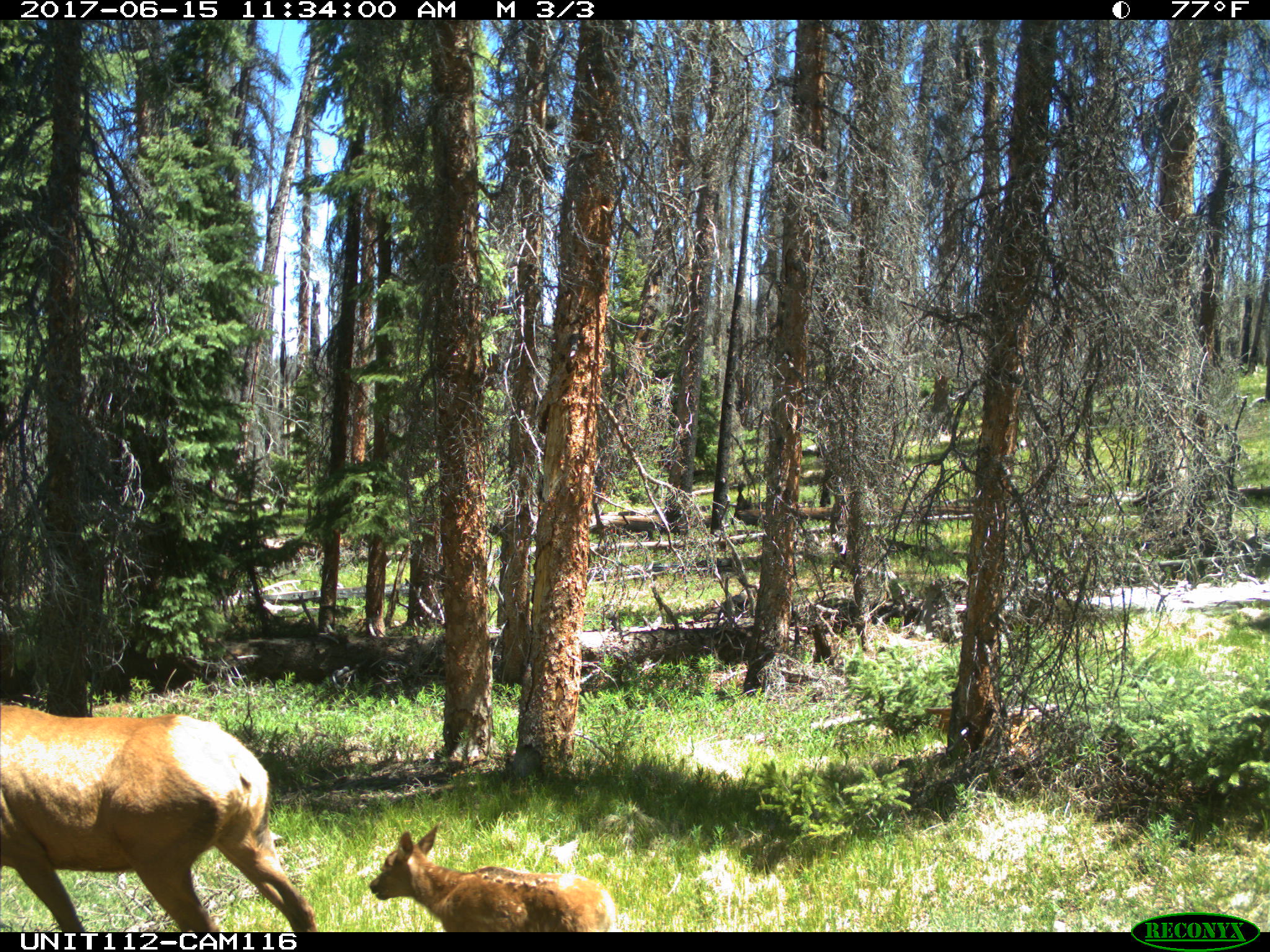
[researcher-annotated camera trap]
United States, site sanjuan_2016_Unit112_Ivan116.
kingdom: Animalia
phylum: Chordata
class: Mammalia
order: Artiodactyla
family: Cervidae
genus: Cervus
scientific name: Cervus elaphus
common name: red deer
Cervus elaphus (red deer).